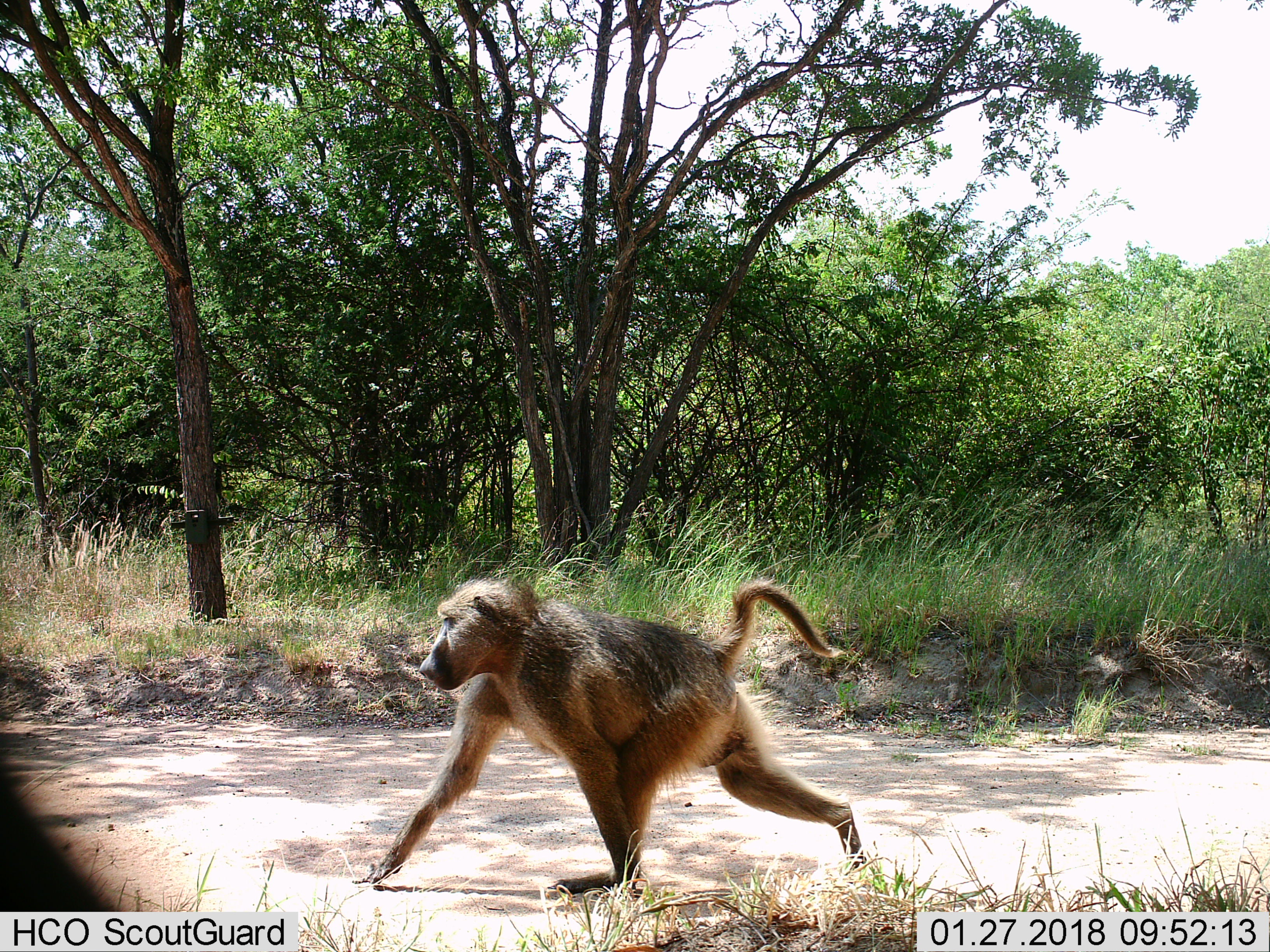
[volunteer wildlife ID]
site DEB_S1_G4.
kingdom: Animalia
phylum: Chordata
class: Mammalia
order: Primates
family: Cercopithecidae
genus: Papio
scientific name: Papio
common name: baboon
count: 1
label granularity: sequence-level